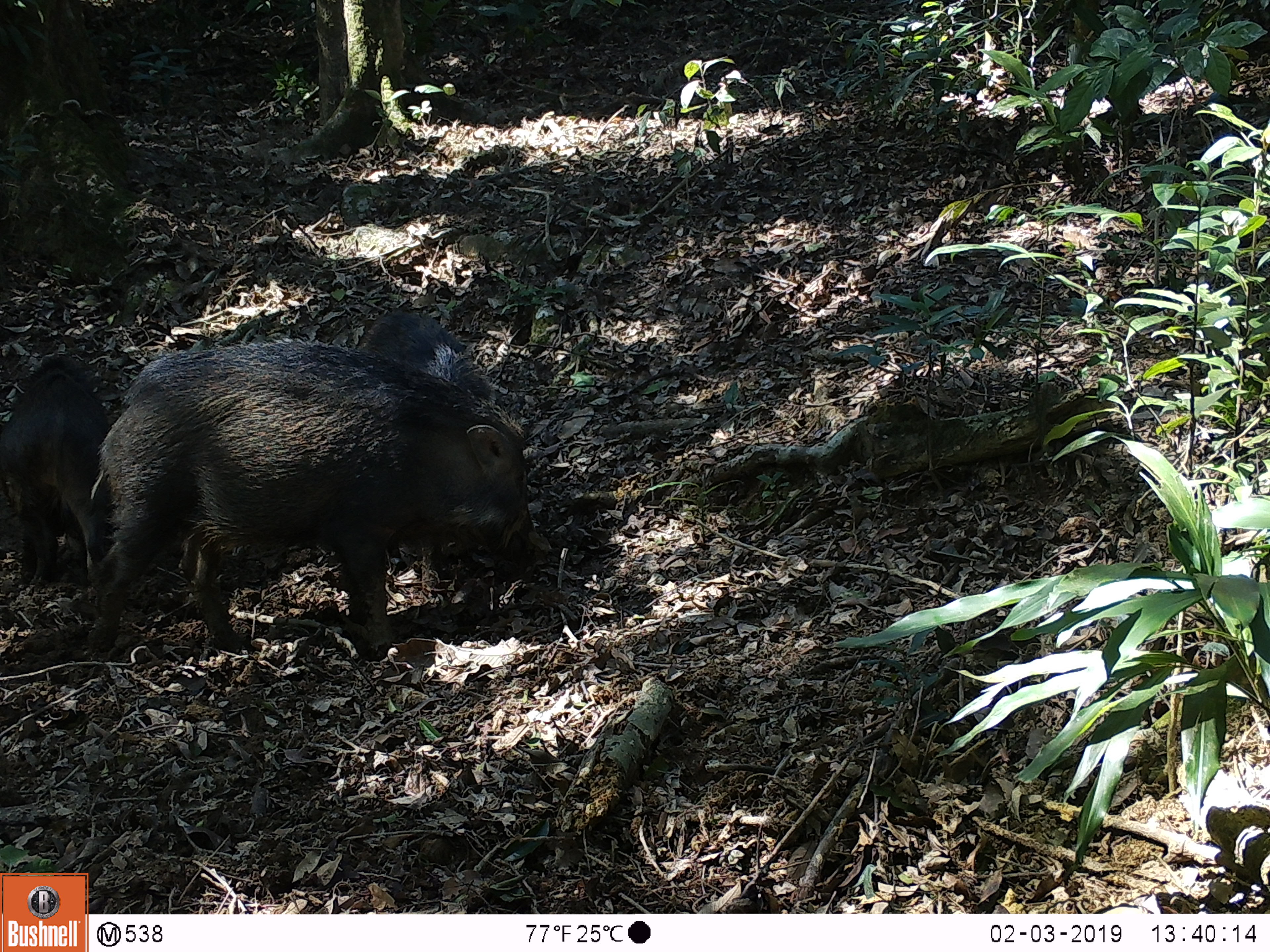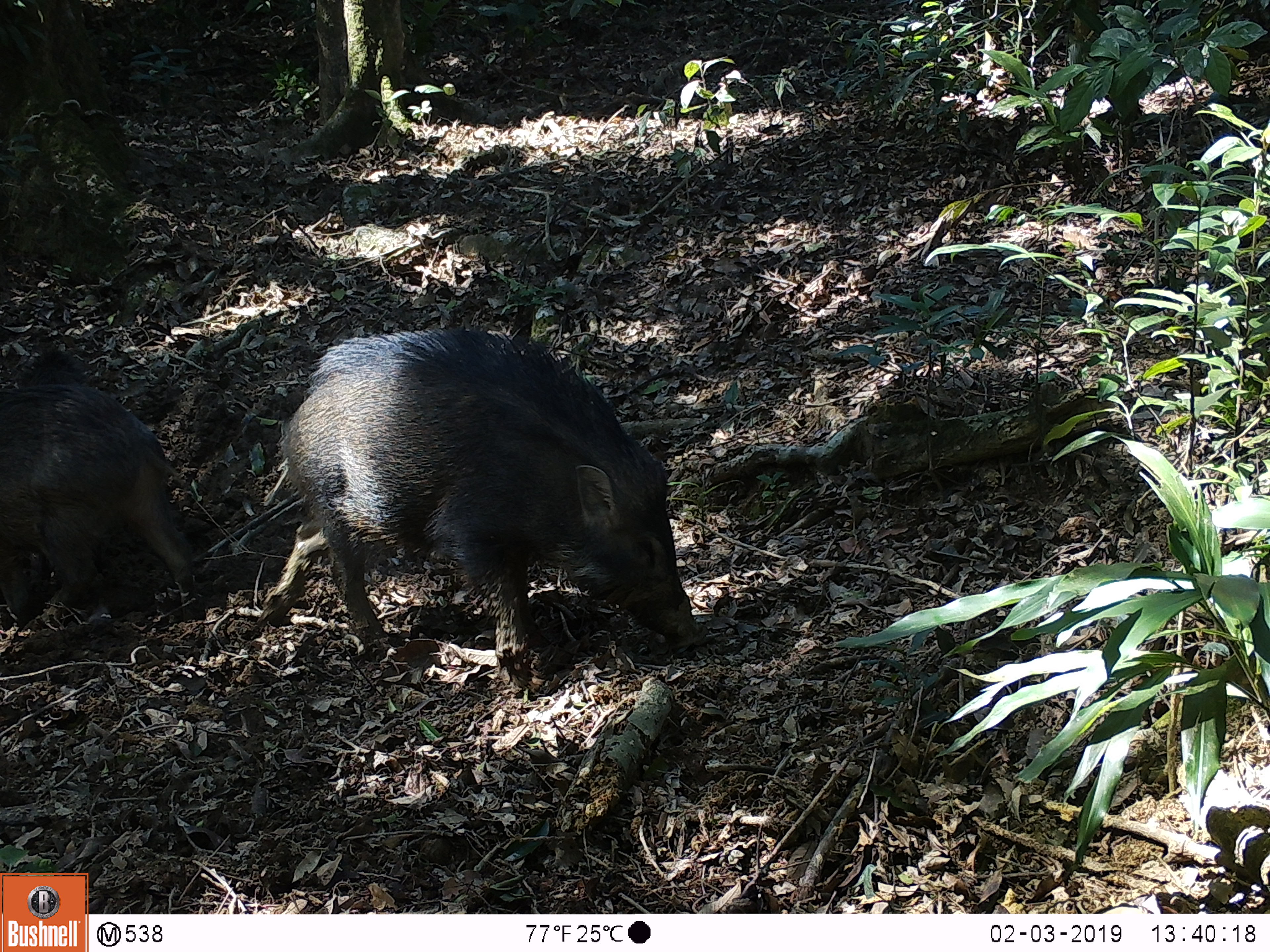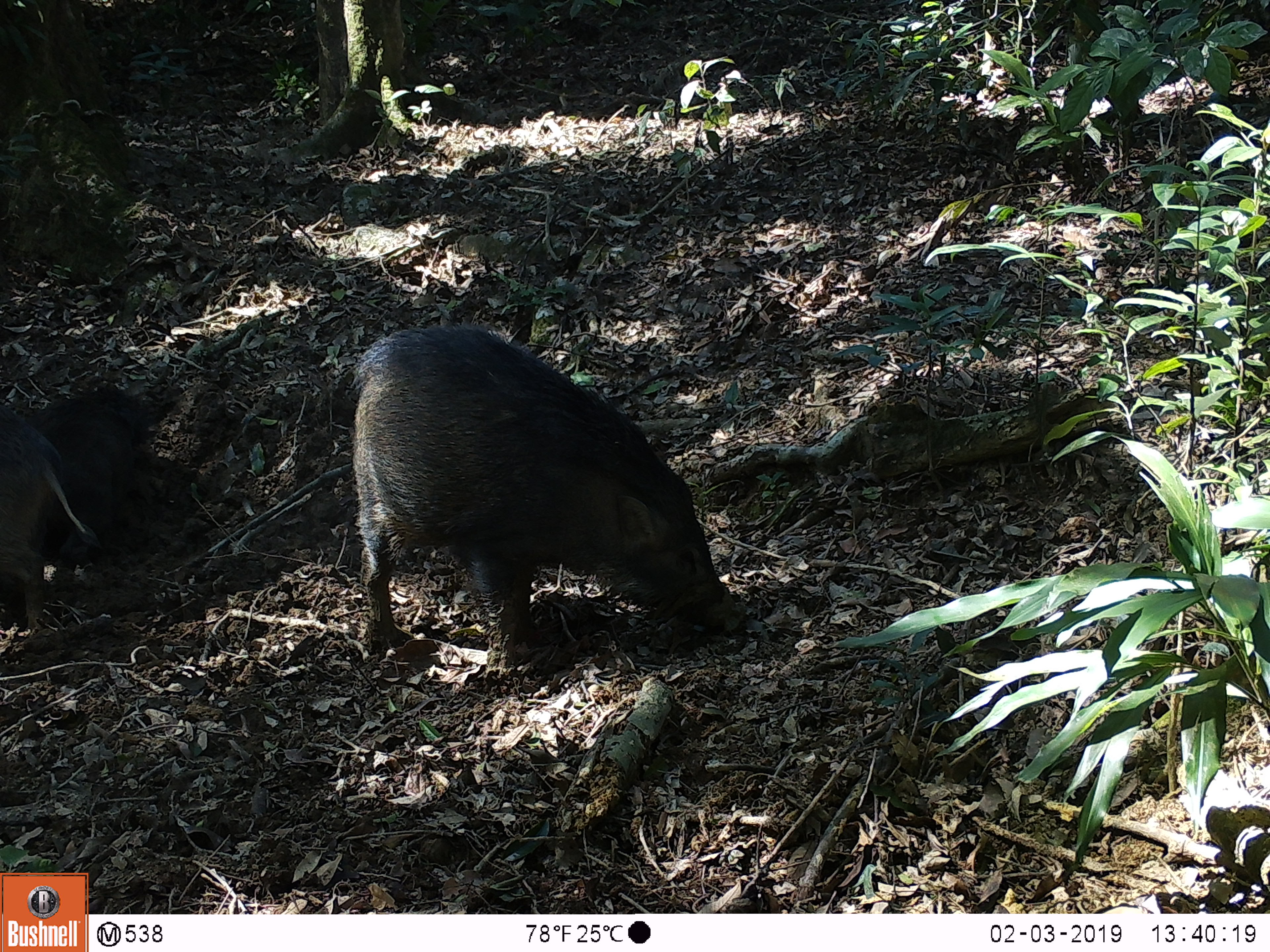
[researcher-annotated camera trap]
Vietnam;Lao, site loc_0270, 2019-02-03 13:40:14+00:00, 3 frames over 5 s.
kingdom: Animalia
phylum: Chordata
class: Mammalia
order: Artiodactyla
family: Suidae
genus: Sus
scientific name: Sus scrofa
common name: eurasian wild pig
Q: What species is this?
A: Eurasian wild pig (Sus scrofa).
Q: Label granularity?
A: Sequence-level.